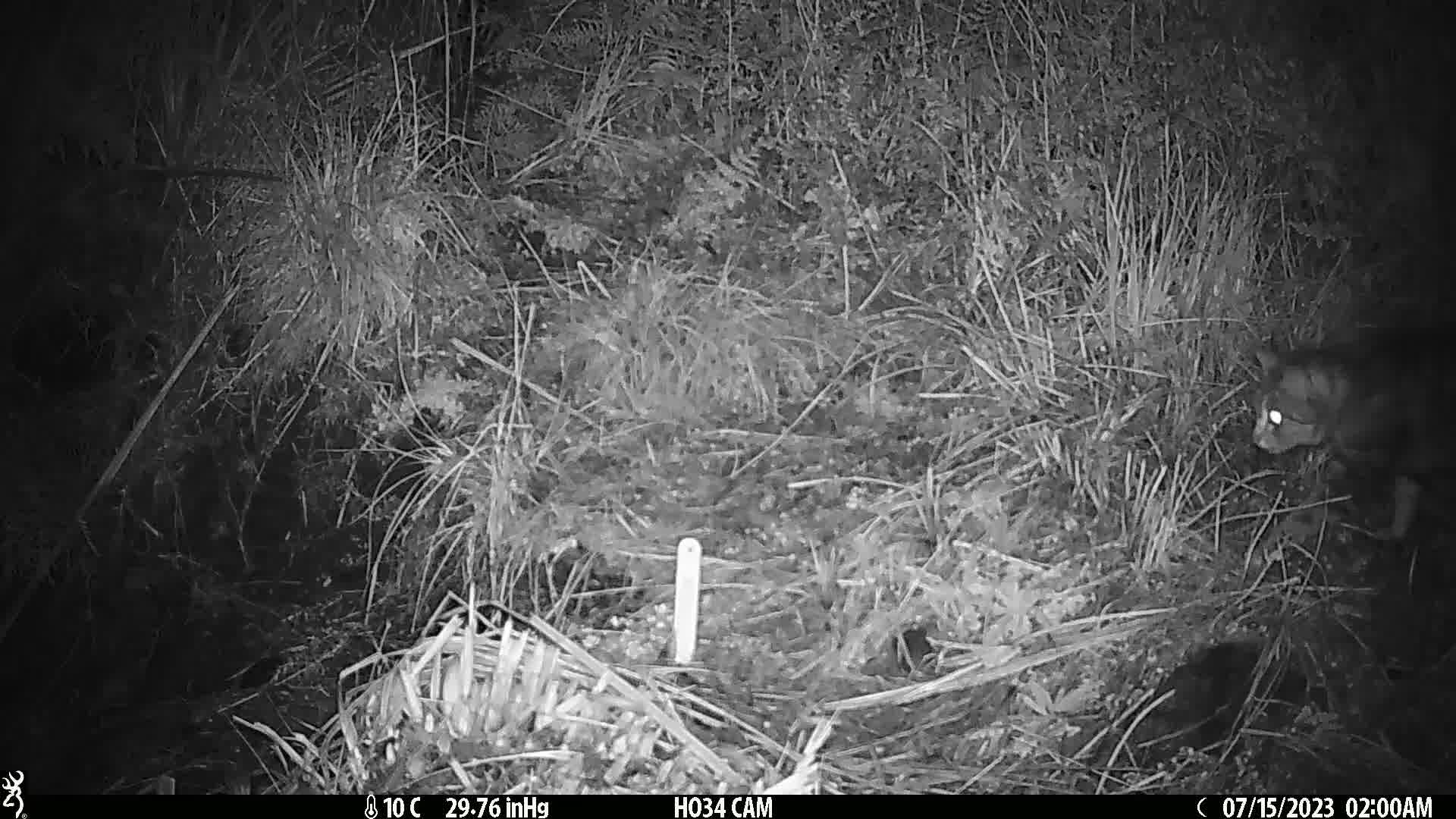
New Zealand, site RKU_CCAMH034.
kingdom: Animalia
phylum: Chordata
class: Mammalia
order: Carnivora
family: Felidae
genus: Felis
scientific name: Felis catus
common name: domestic cat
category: cat